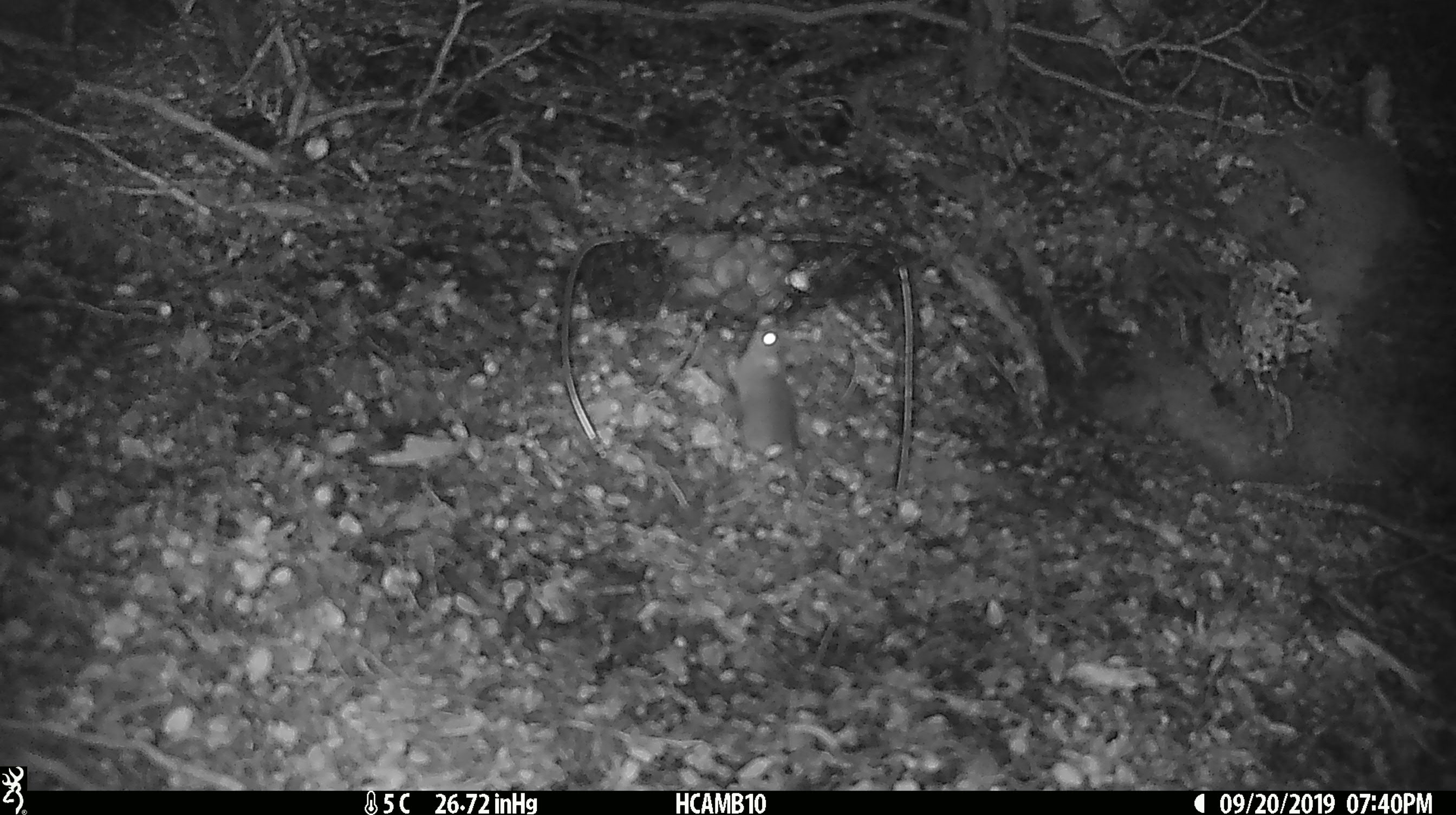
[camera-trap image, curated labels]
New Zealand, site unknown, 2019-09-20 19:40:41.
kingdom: Animalia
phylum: Chordata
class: Mammalia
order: Rodentia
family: Muridae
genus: Mus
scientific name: Mus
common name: mouse